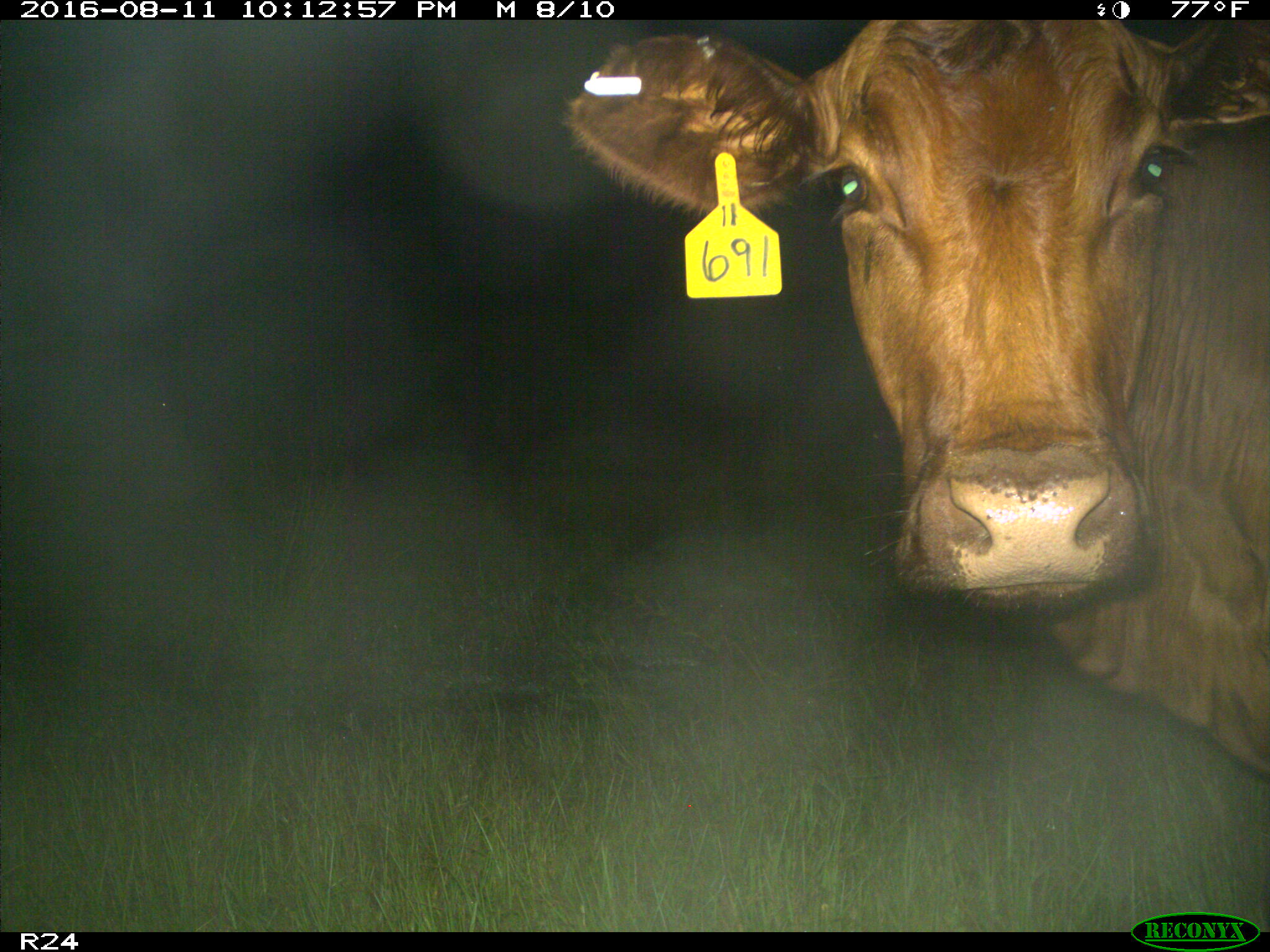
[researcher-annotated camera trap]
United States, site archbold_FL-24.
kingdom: Animalia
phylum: Chordata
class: Mammalia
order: Artiodactyla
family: Bovidae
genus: Bos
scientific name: Bos taurus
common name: domestic cow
Bos taurus (domestic cow).